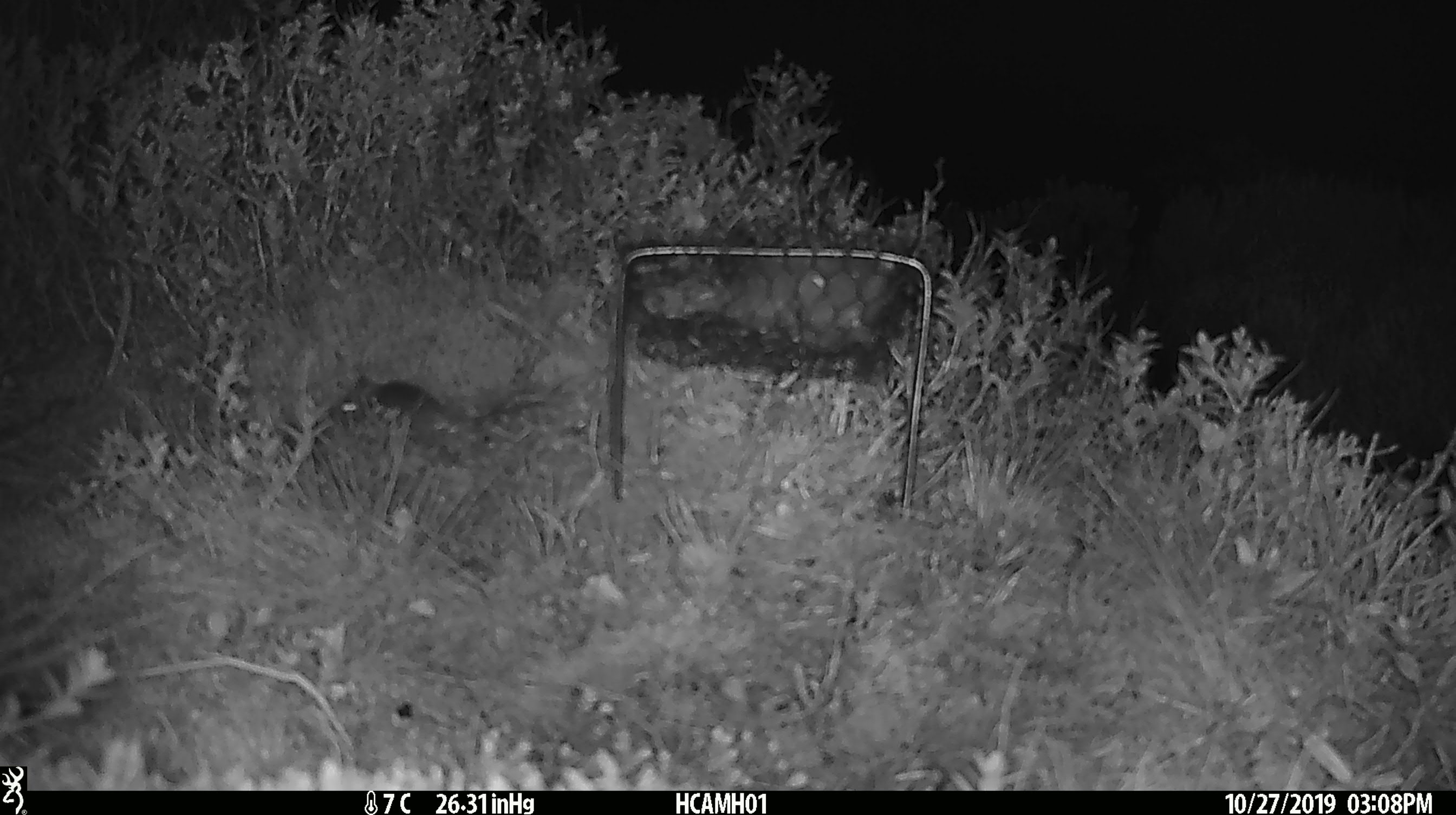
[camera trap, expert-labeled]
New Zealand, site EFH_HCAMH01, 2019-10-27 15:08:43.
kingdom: Animalia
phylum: Chordata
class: Mammalia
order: Rodentia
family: Muridae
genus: Mus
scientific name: Mus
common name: mouse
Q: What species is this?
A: Mouse (Mus).